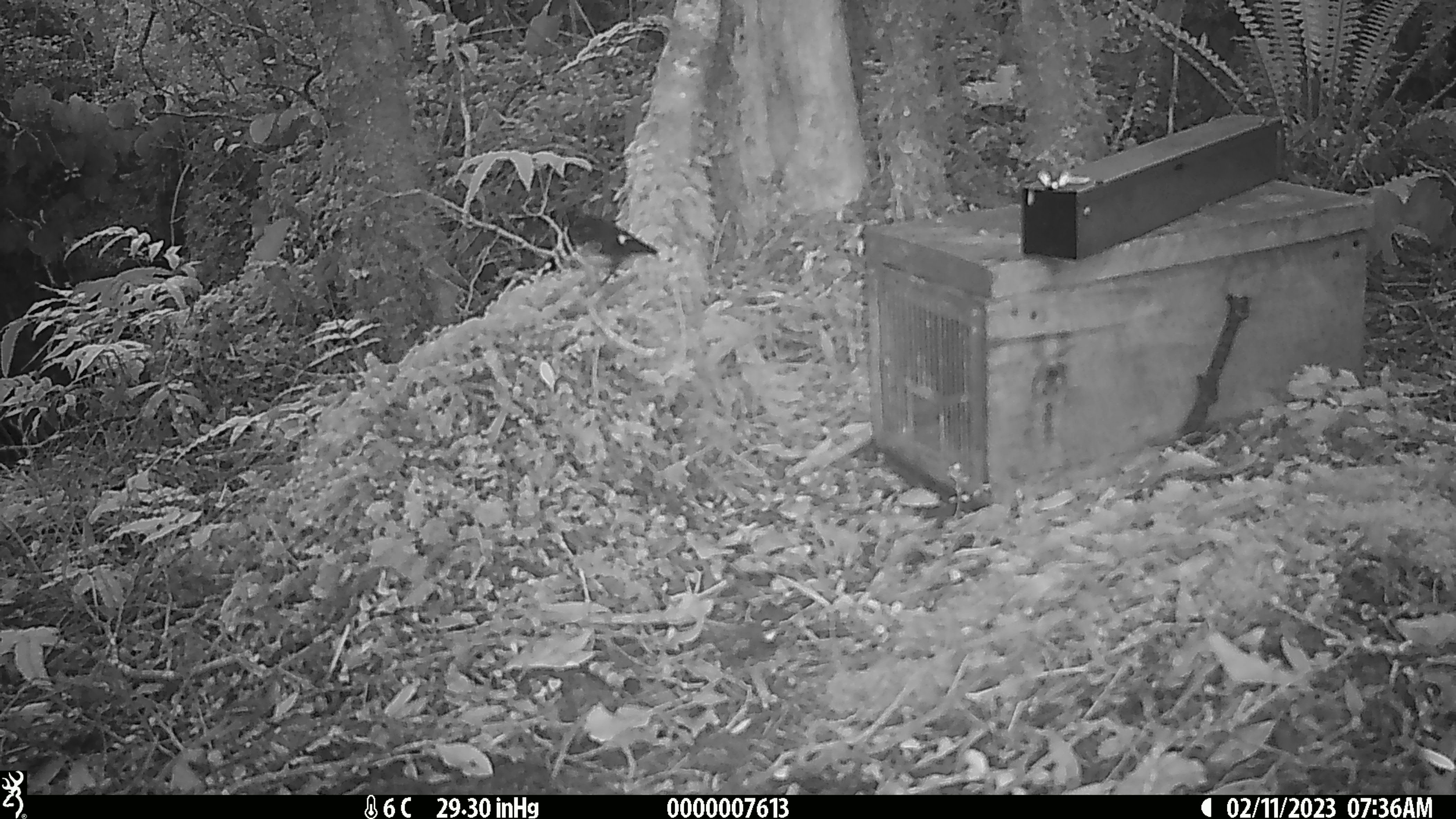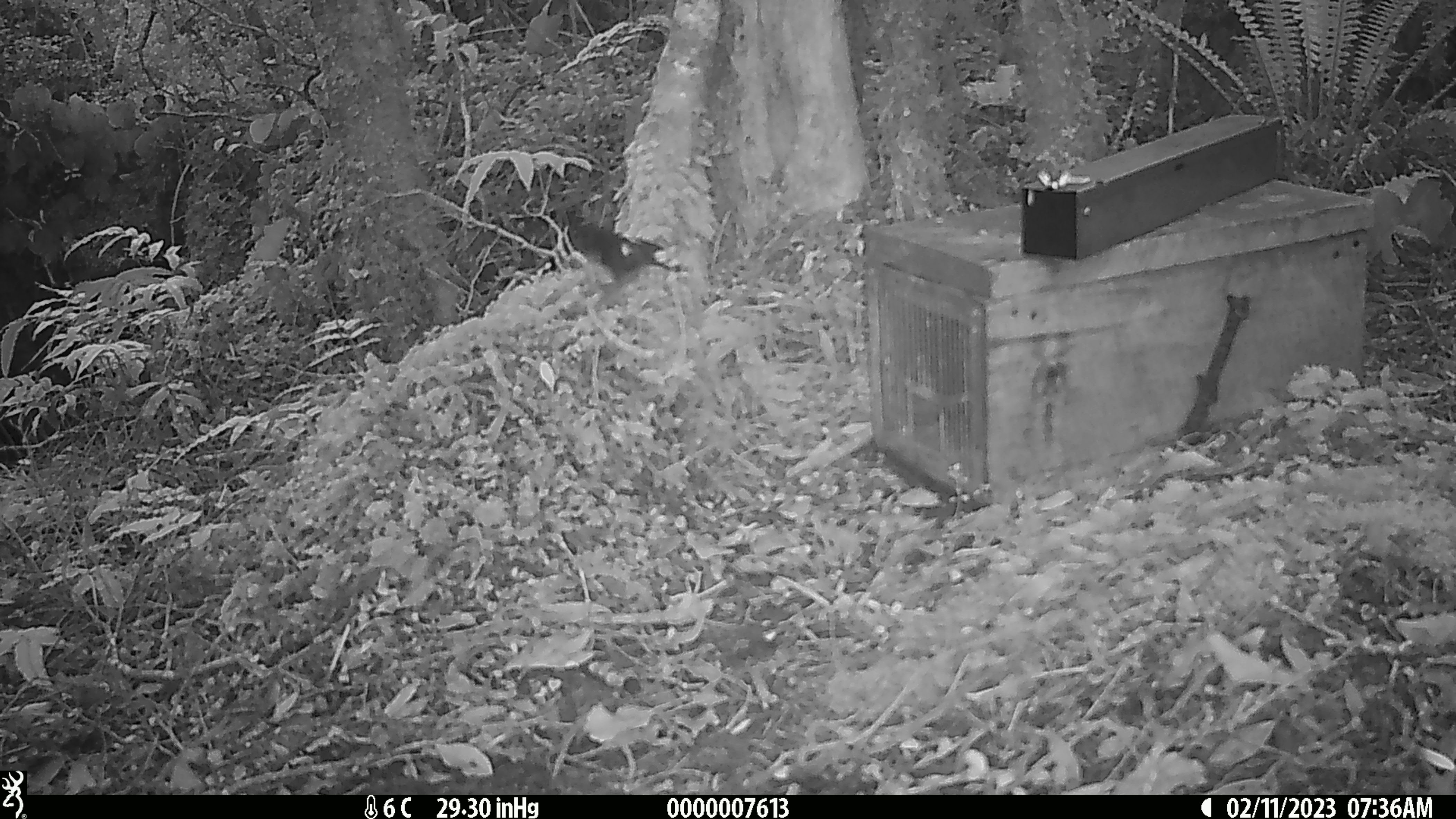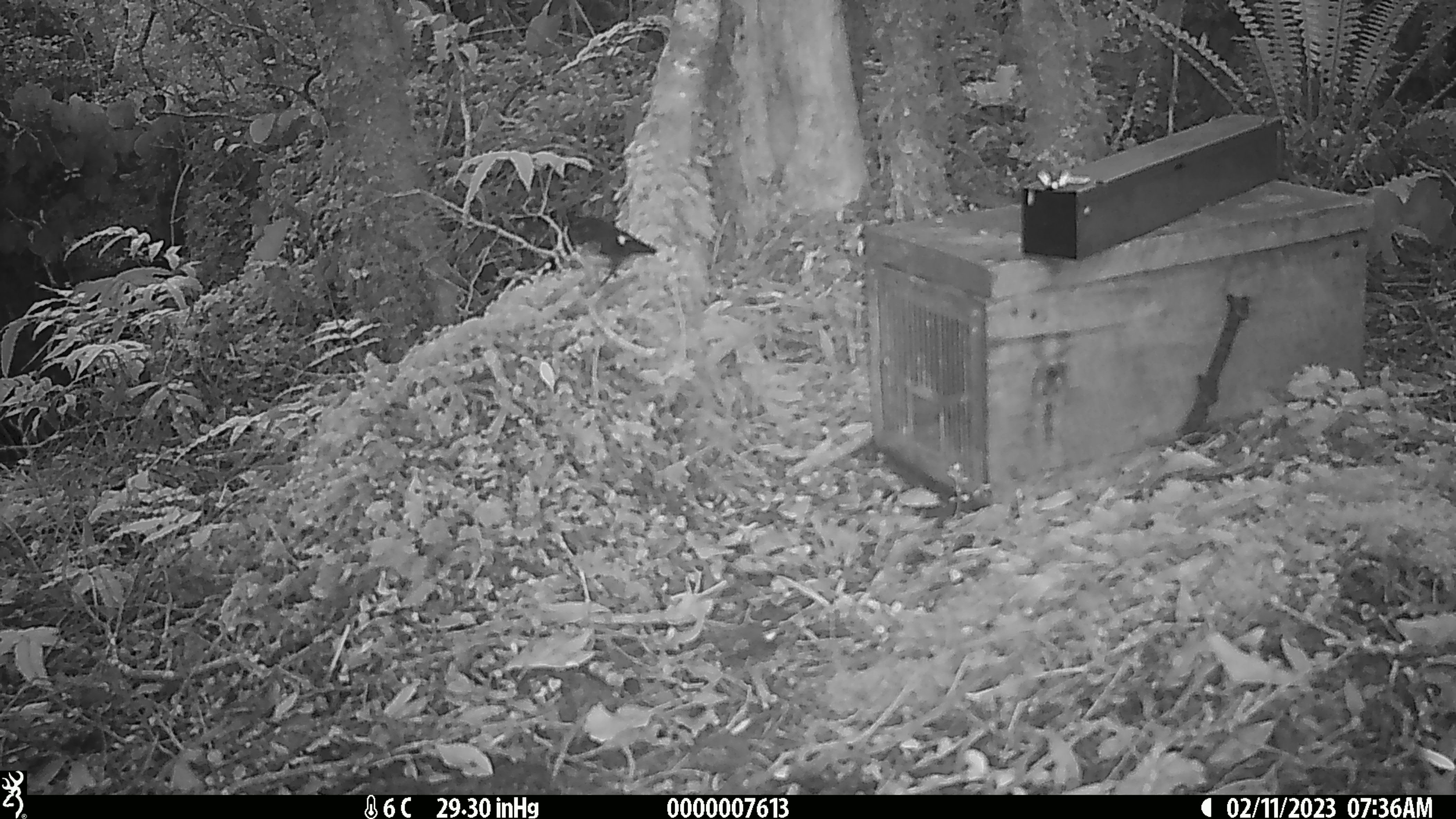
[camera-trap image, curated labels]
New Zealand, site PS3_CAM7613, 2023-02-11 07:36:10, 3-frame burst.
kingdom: Animalia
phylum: Chordata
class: Aves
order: Passeriformes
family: Petroicidae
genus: Petroica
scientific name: Petroica macrocephala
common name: tomtit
Tomtit (Petroica macrocephala).